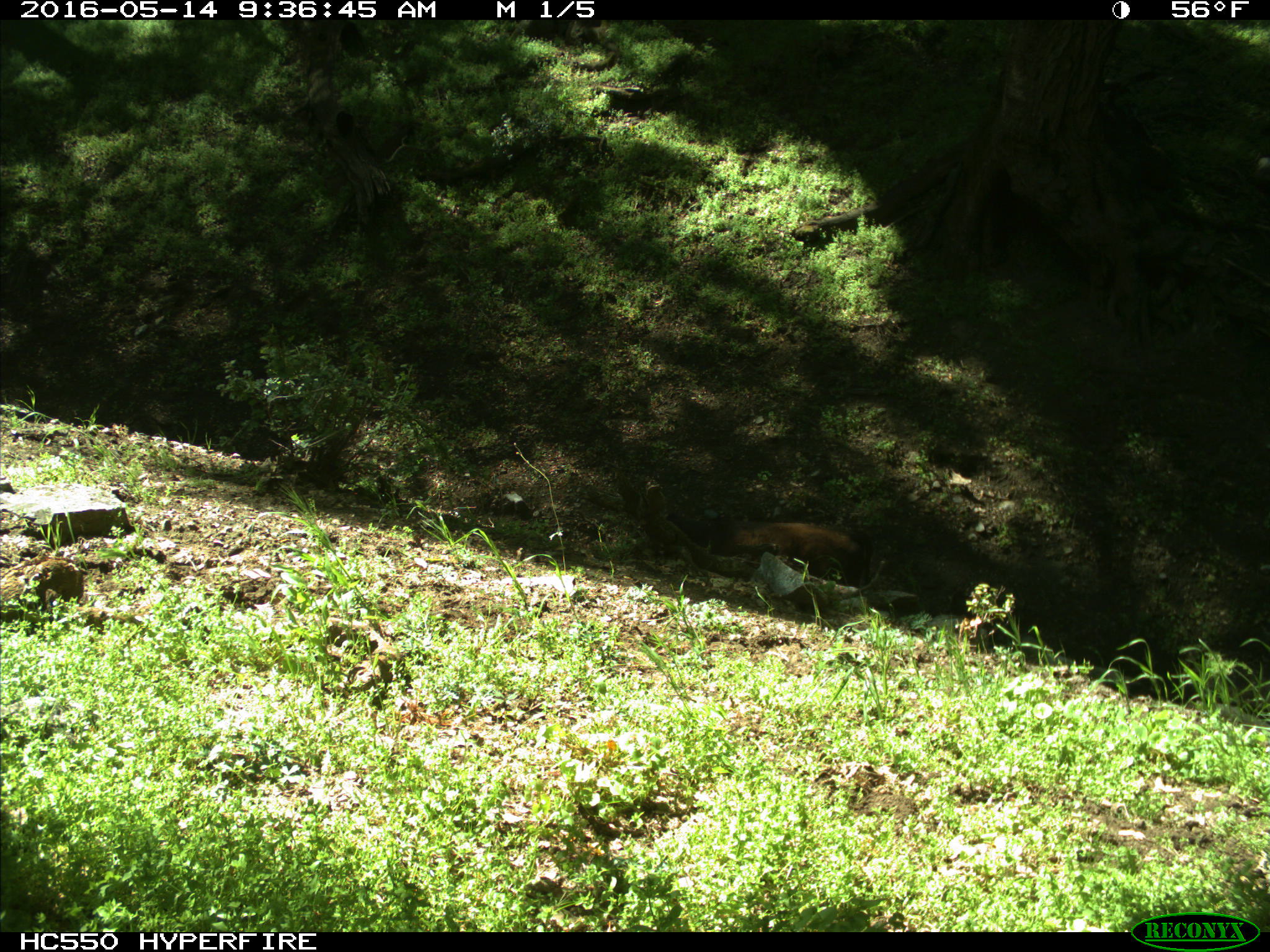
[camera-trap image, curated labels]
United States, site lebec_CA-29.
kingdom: Animalia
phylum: Chordata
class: Mammalia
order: Artiodactyla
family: Bovidae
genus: Bos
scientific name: Bos taurus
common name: domestic cow